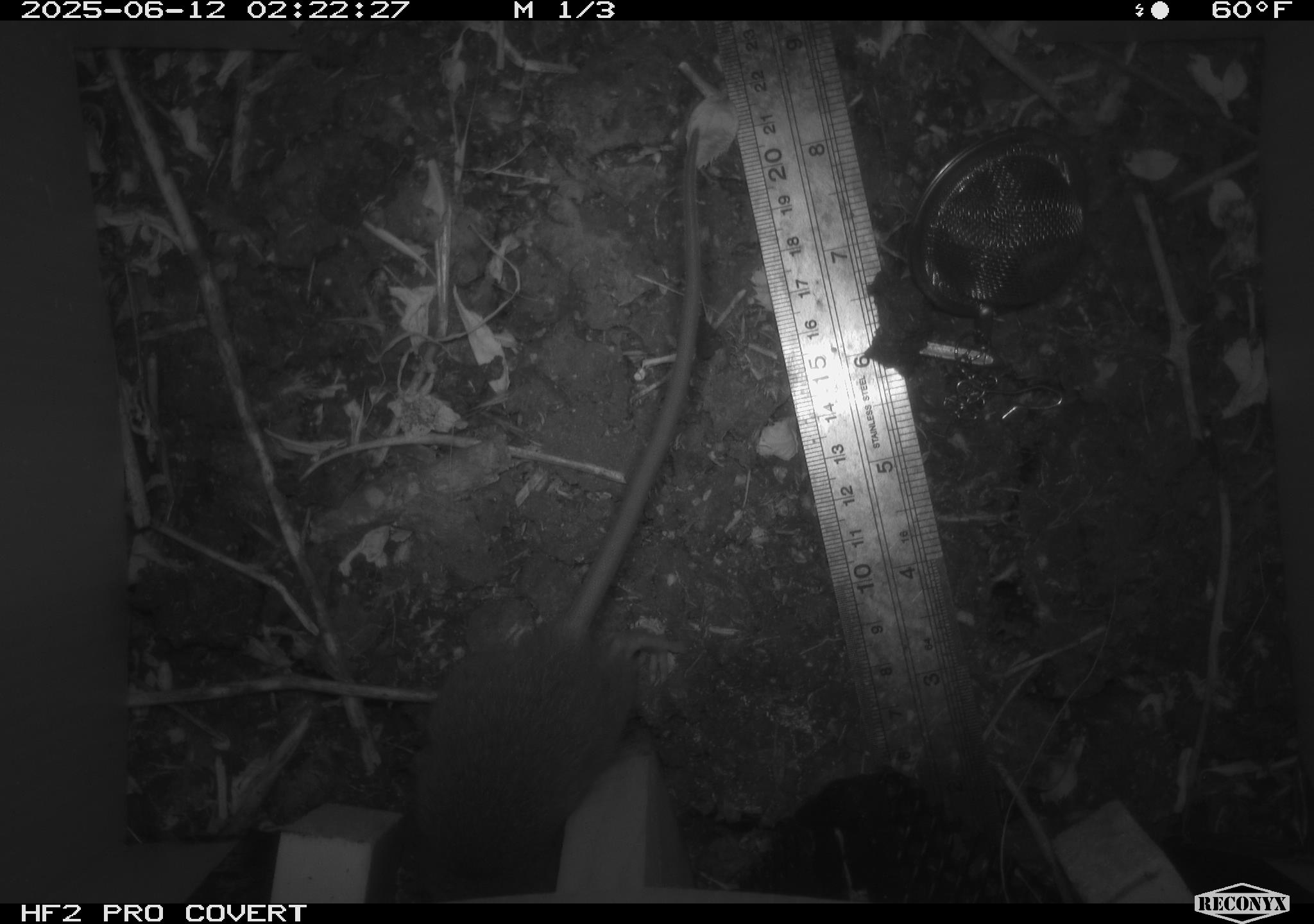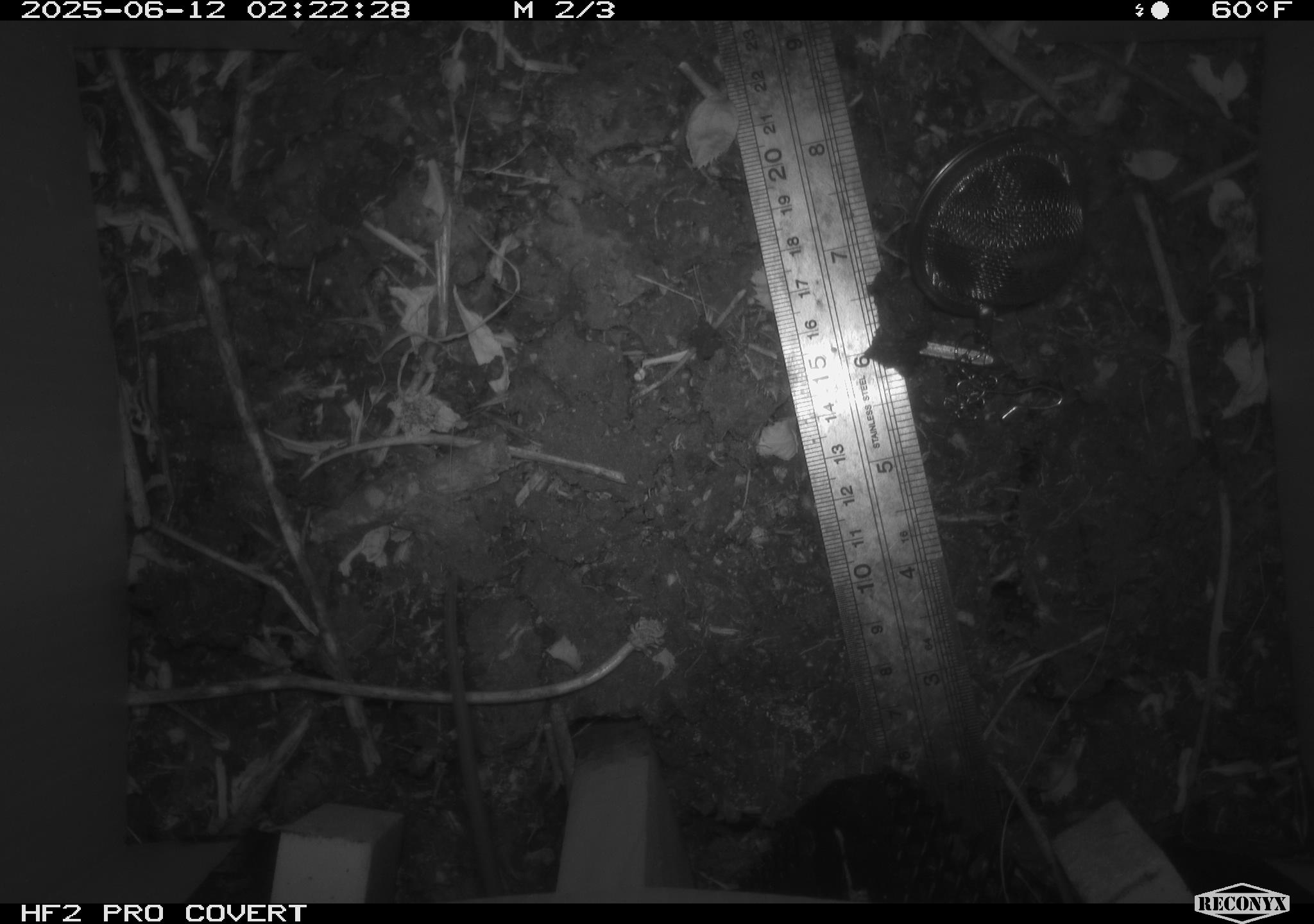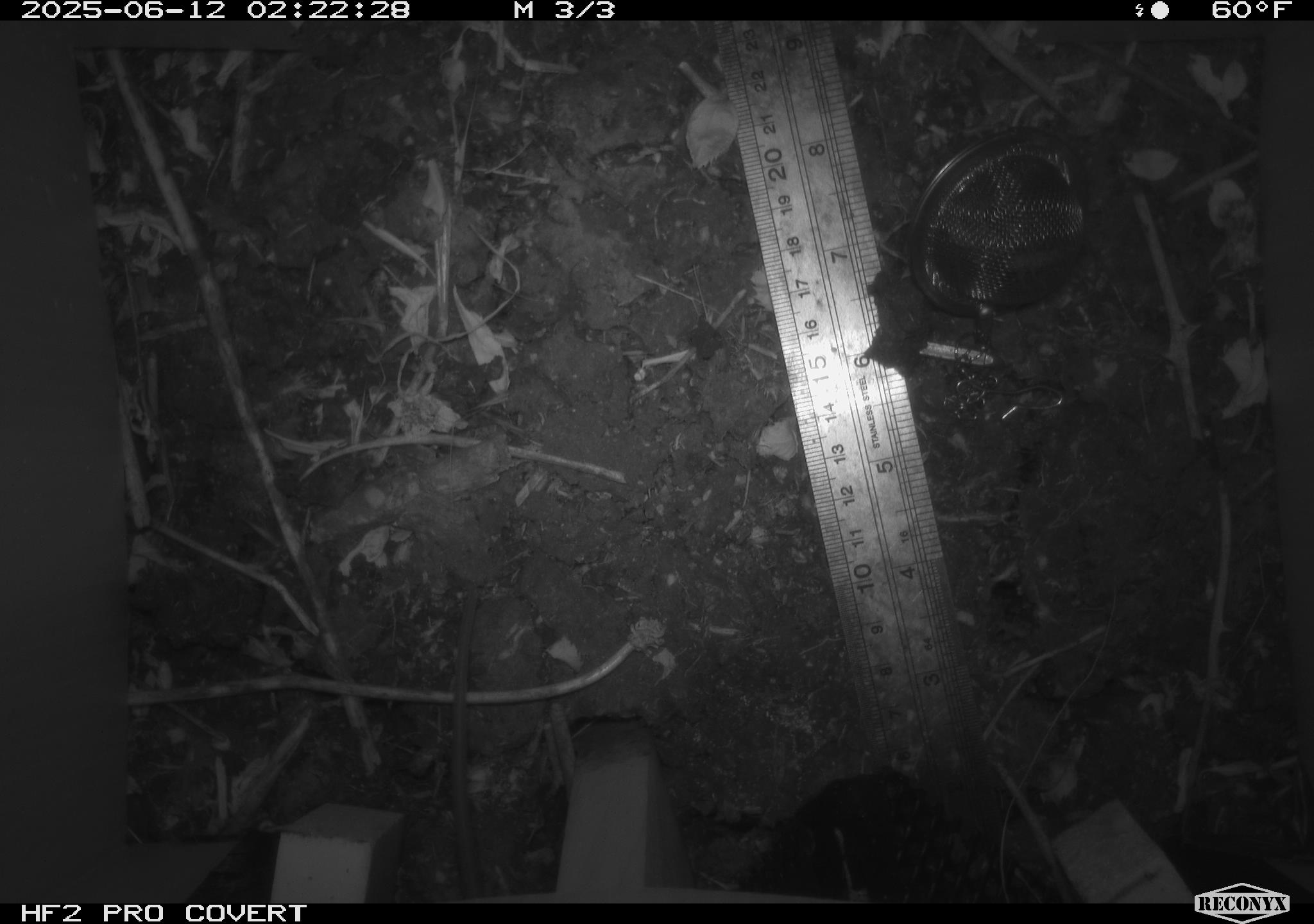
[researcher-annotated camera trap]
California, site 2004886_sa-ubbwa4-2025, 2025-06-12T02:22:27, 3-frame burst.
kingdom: Animalia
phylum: Chordata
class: Mammalia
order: Rodentia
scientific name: Rodentia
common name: rodent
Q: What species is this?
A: Rodent (Rodentia).